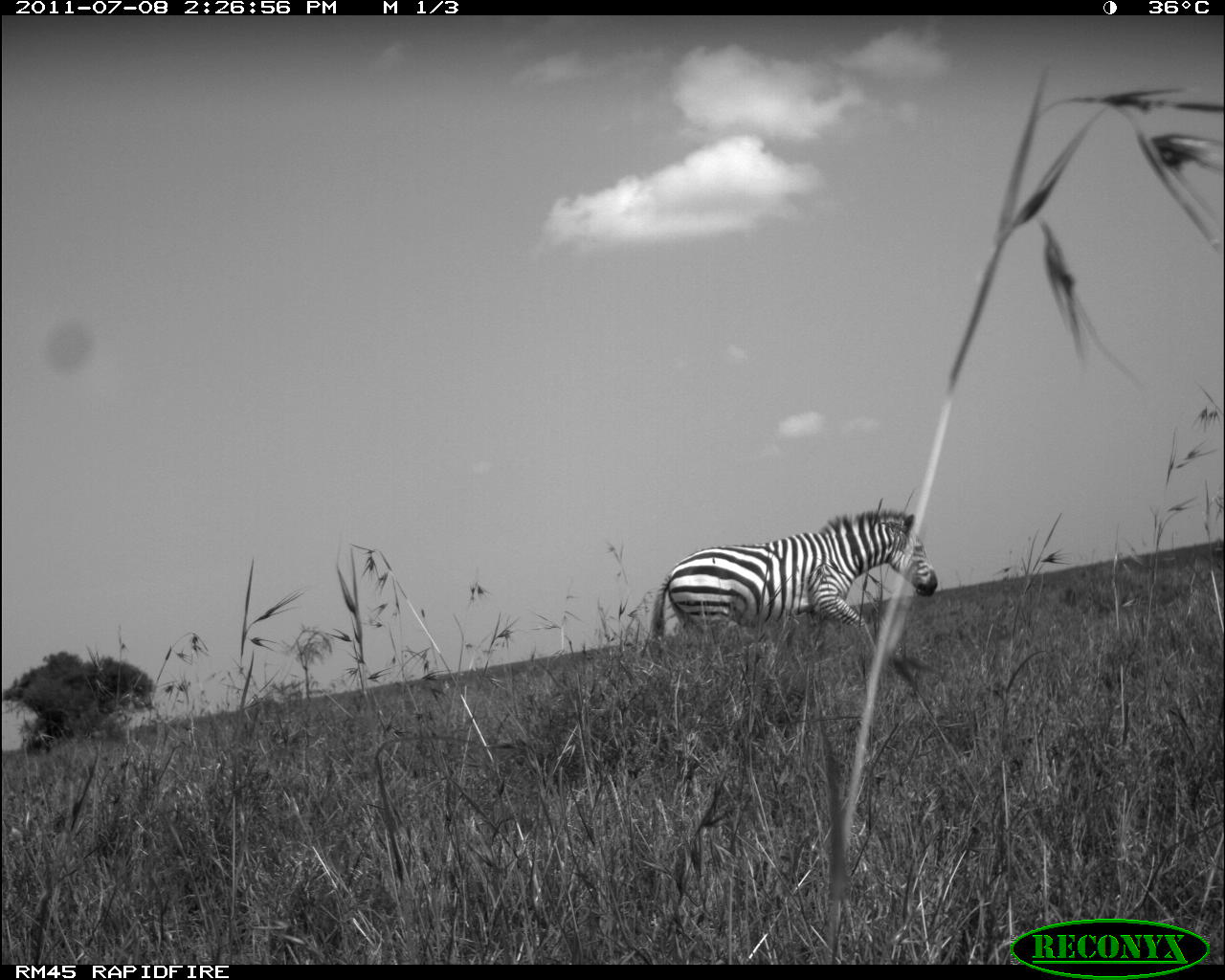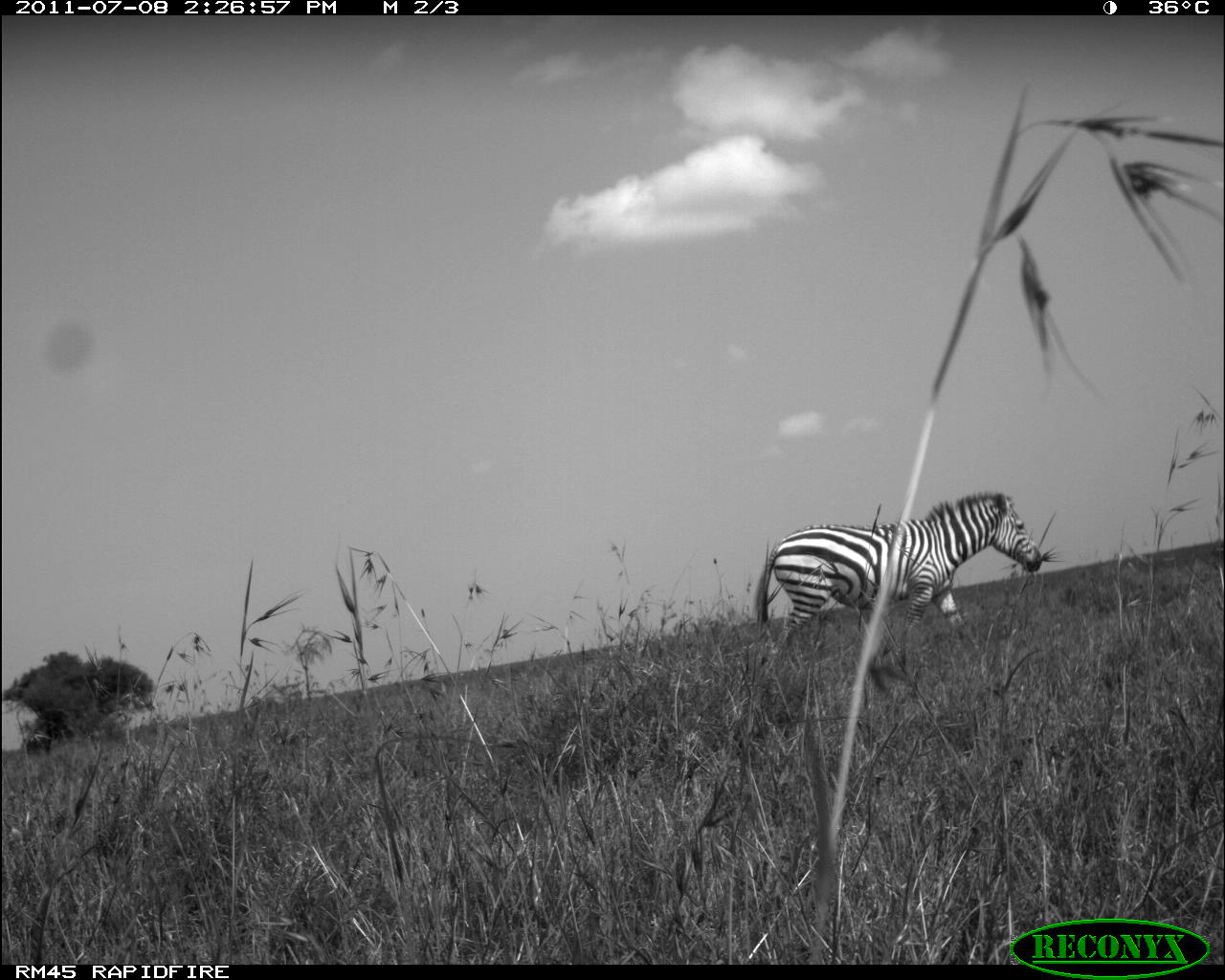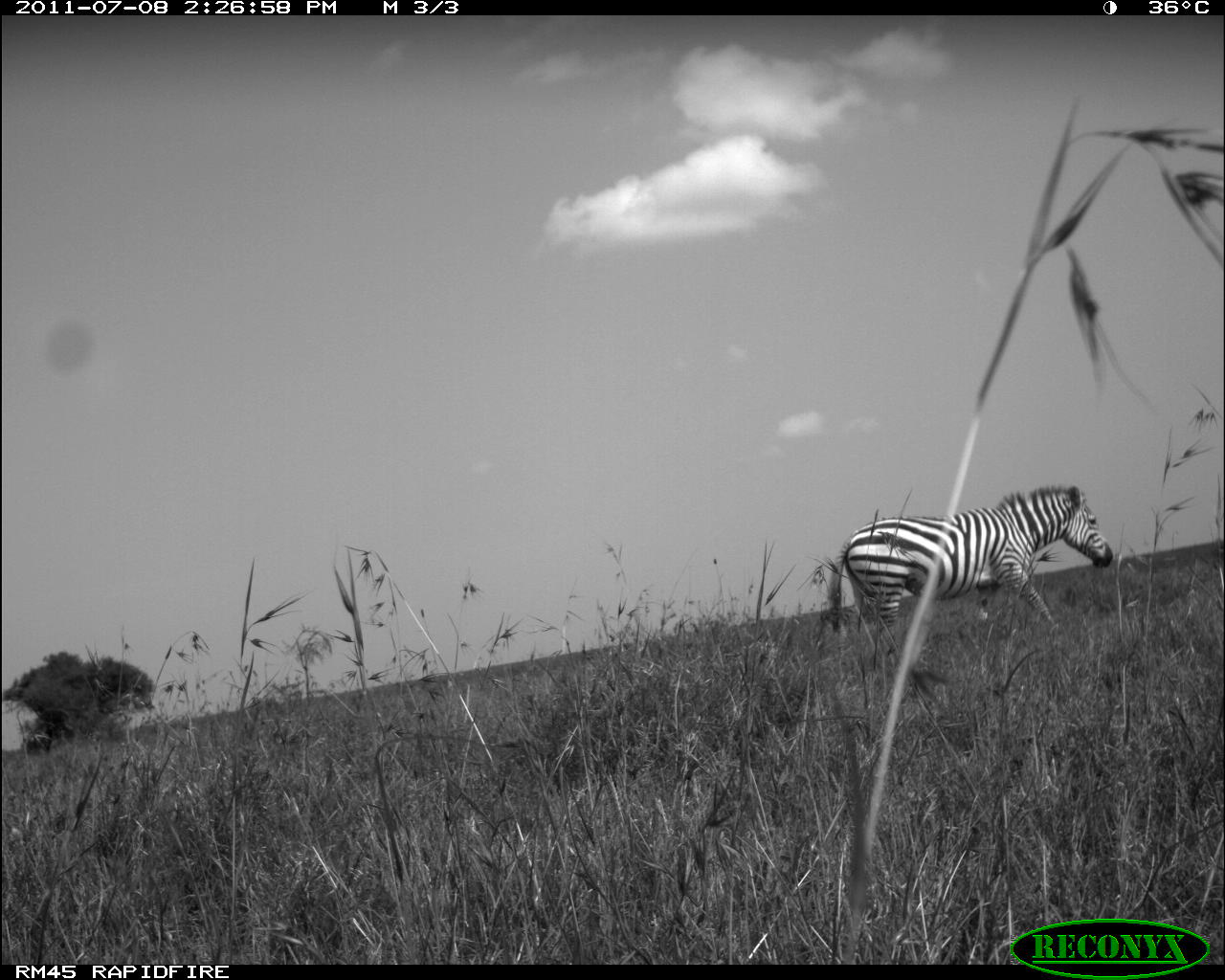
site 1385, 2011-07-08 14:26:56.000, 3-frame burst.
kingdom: Animalia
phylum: Chordata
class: Mammalia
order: Perissodactyla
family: Equidae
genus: Equus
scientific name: Equus quagga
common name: plains zebra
Equus quagga (plains zebra), count 1.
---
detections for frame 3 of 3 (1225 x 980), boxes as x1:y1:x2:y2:
equus quagga: 820:481:1118:627